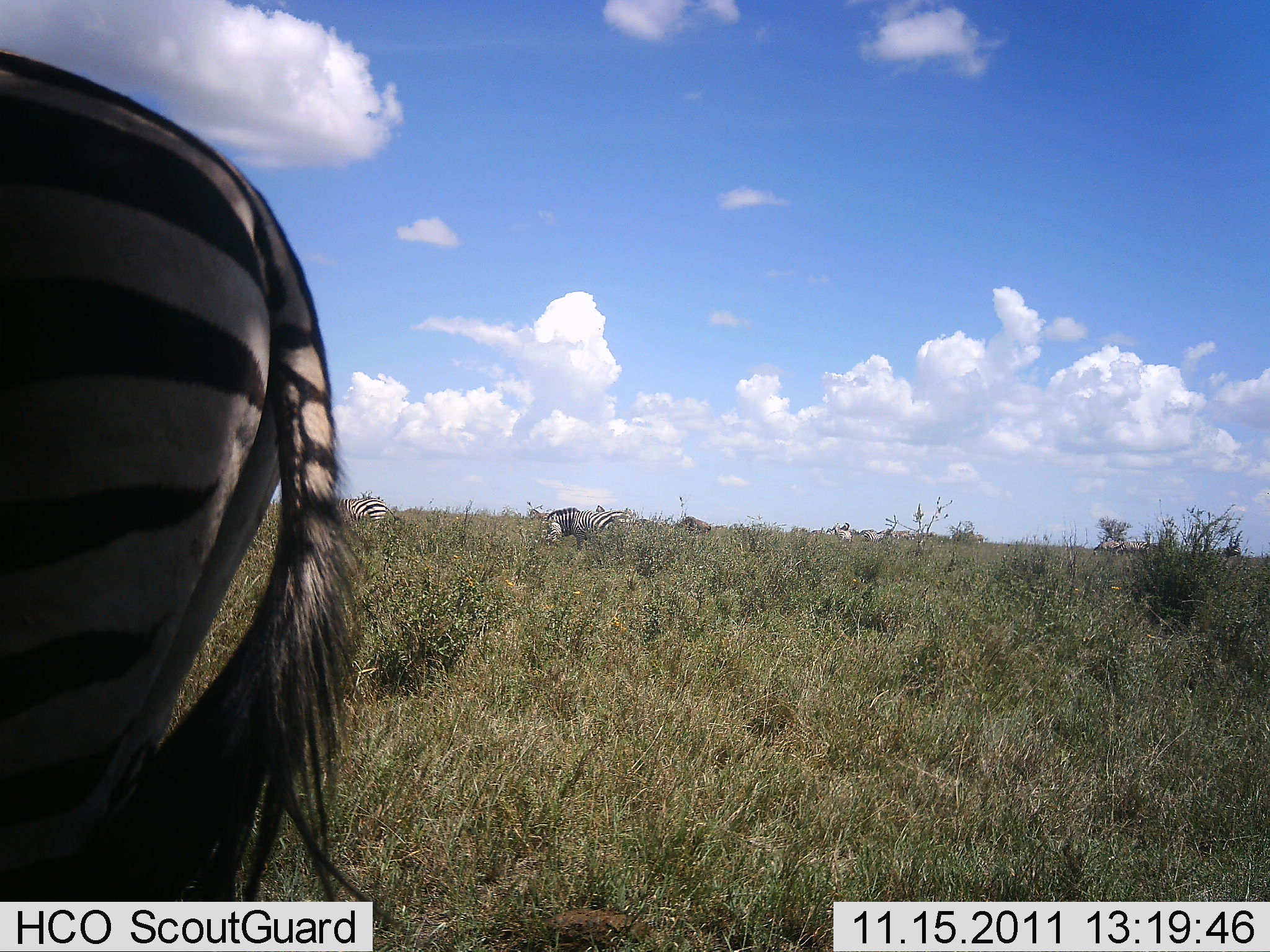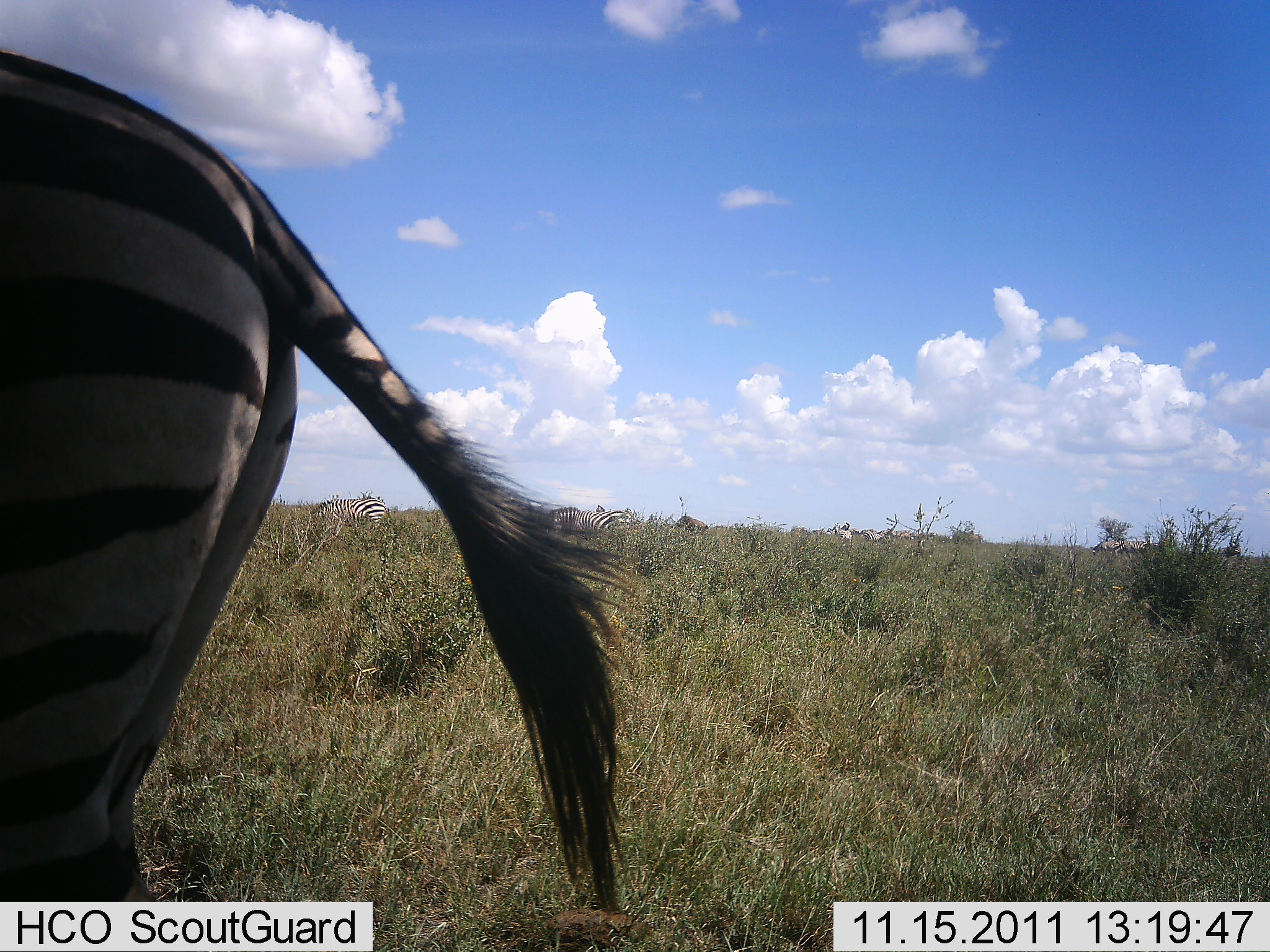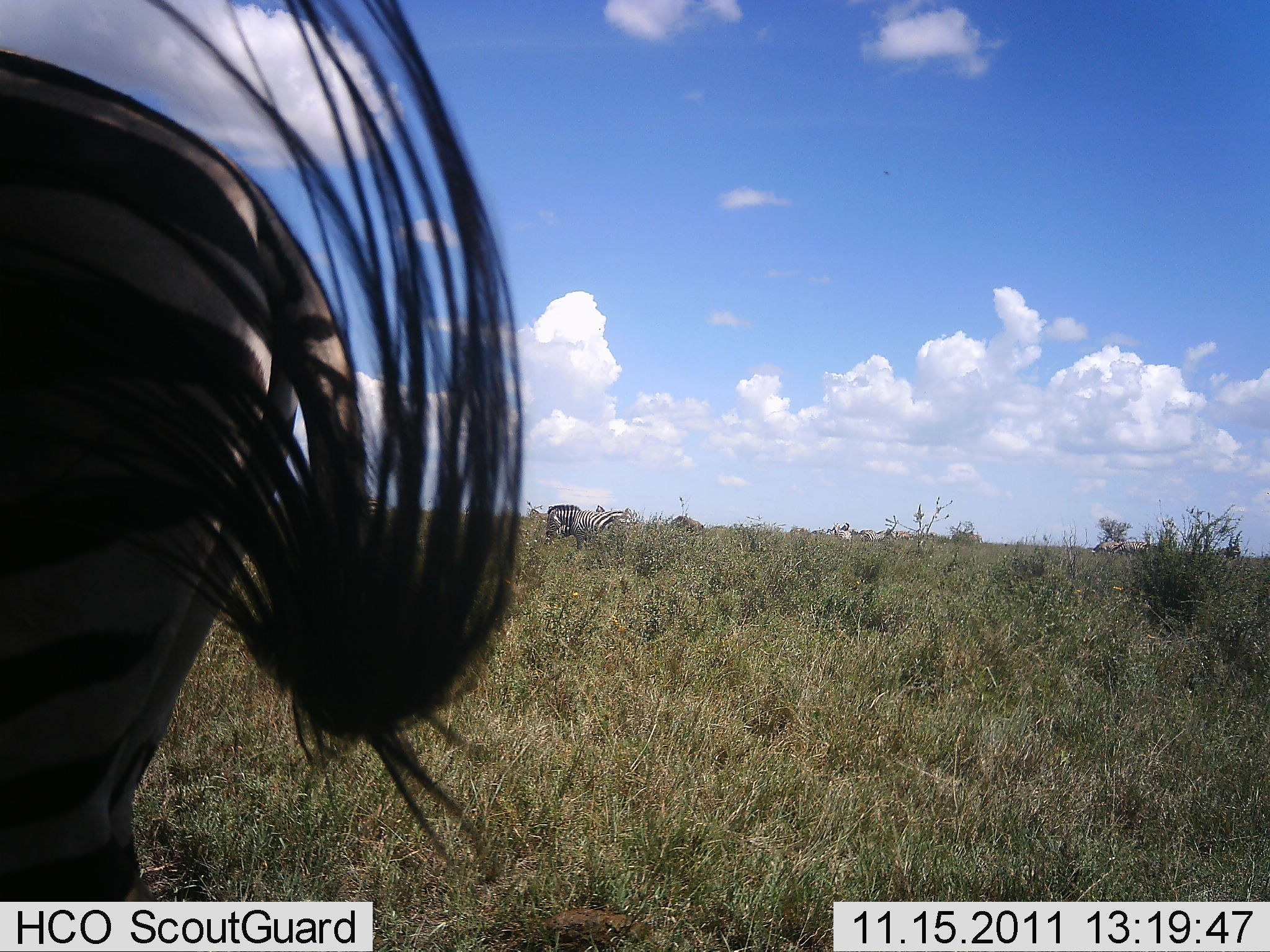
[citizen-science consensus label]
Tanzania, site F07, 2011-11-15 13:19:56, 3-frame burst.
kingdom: Animalia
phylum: Chordata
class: Mammalia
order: Perissodactyla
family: Equidae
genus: Equus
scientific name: Equus quagga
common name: plains zebra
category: zebra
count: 3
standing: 62%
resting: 0%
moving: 23%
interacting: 0%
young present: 0%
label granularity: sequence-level